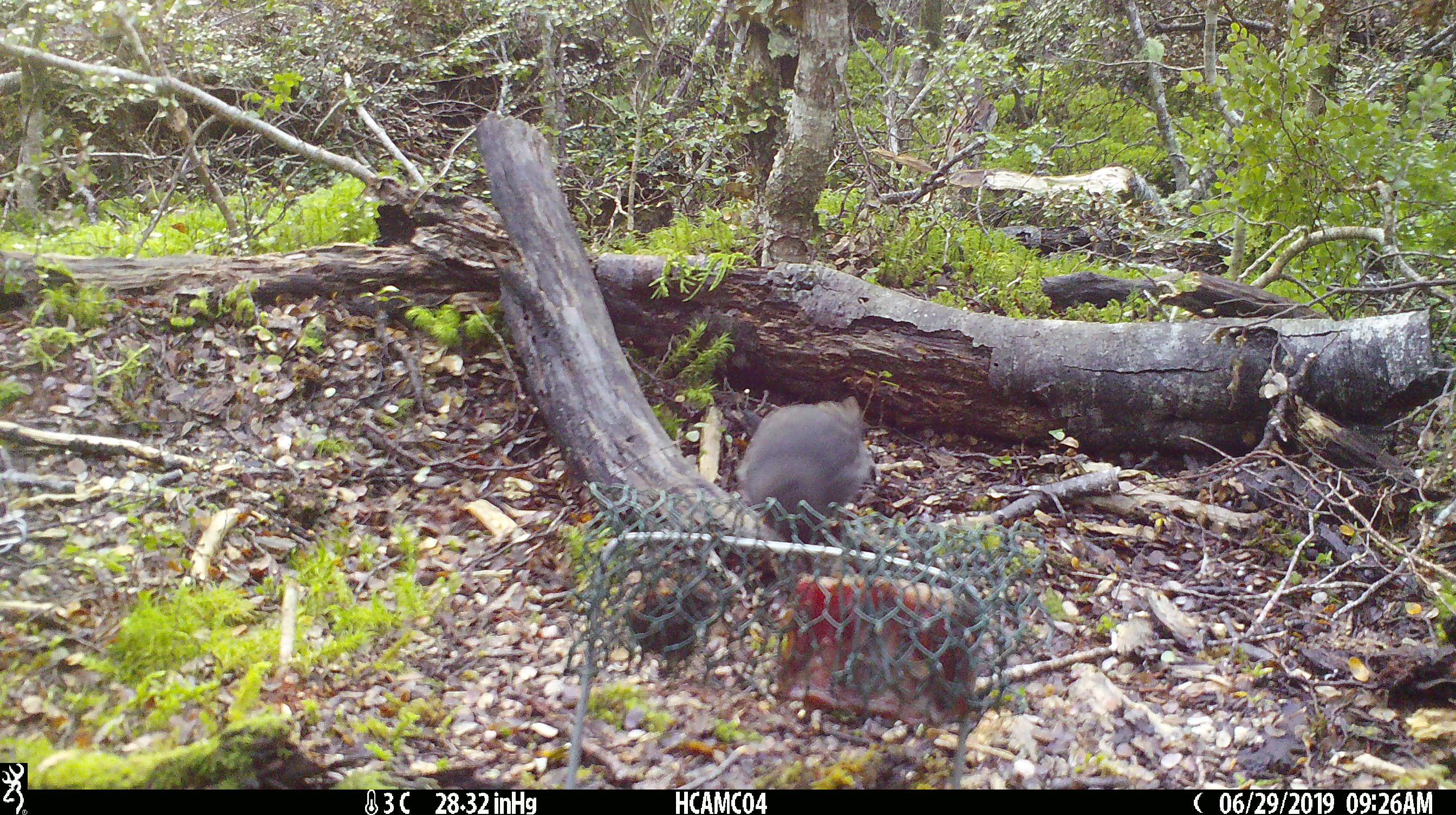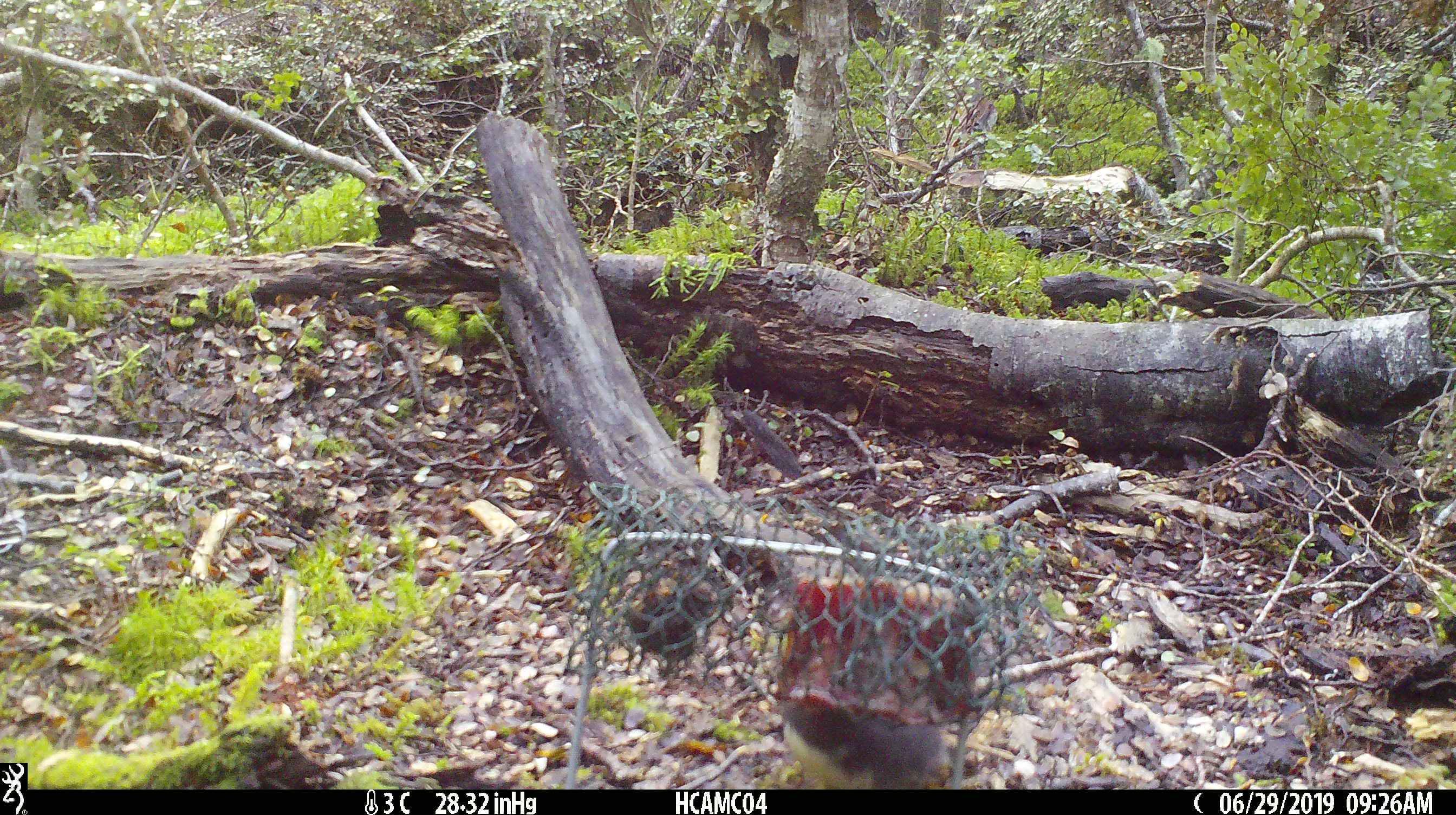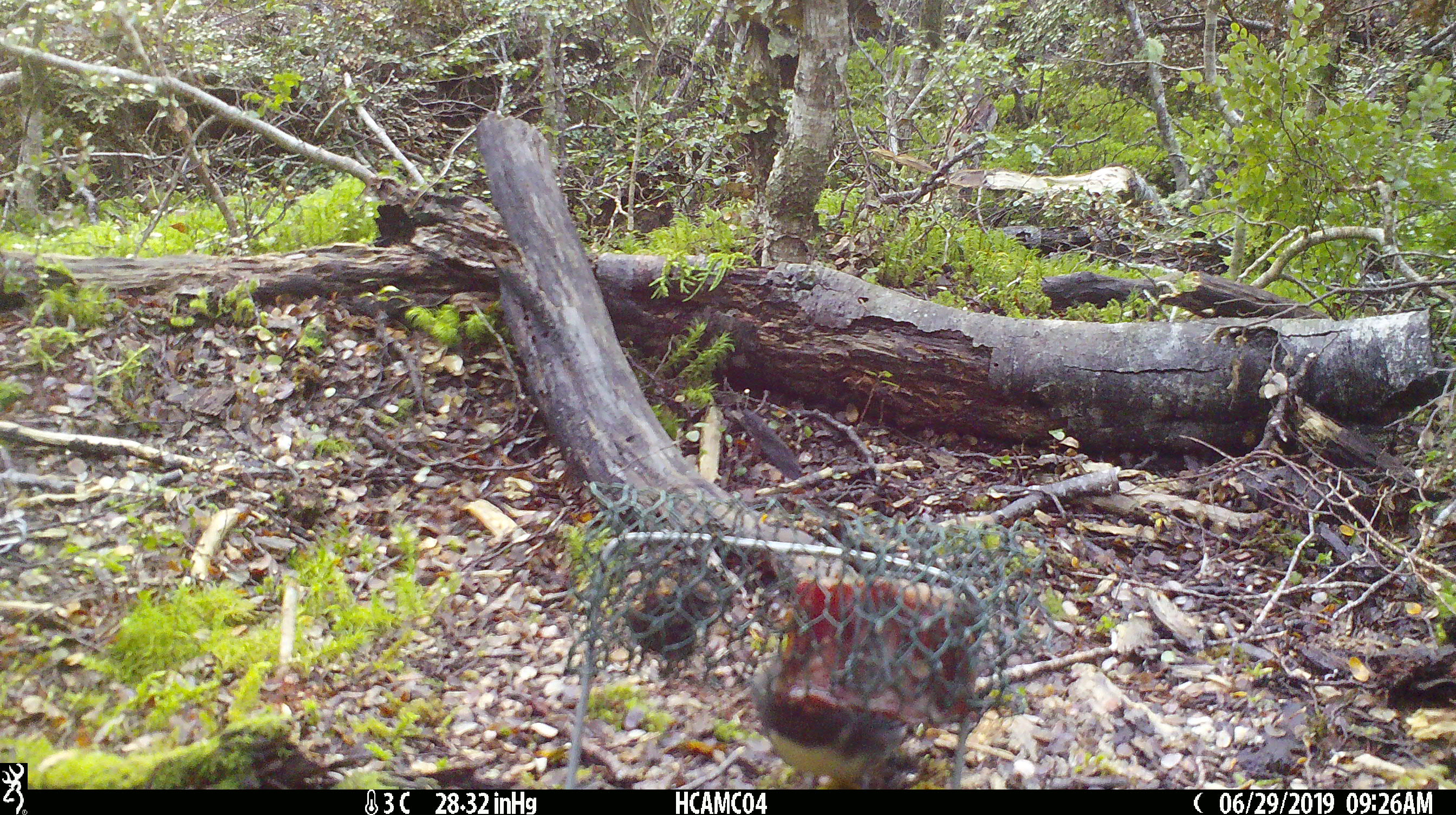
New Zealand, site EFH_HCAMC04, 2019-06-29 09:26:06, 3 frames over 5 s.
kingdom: Animalia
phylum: Chordata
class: Aves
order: Passeriformes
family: Petroicidae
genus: Petroica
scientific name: Petroica australis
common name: new zealand robin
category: robin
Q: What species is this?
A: Robin (new zealand robin) (Petroica australis).